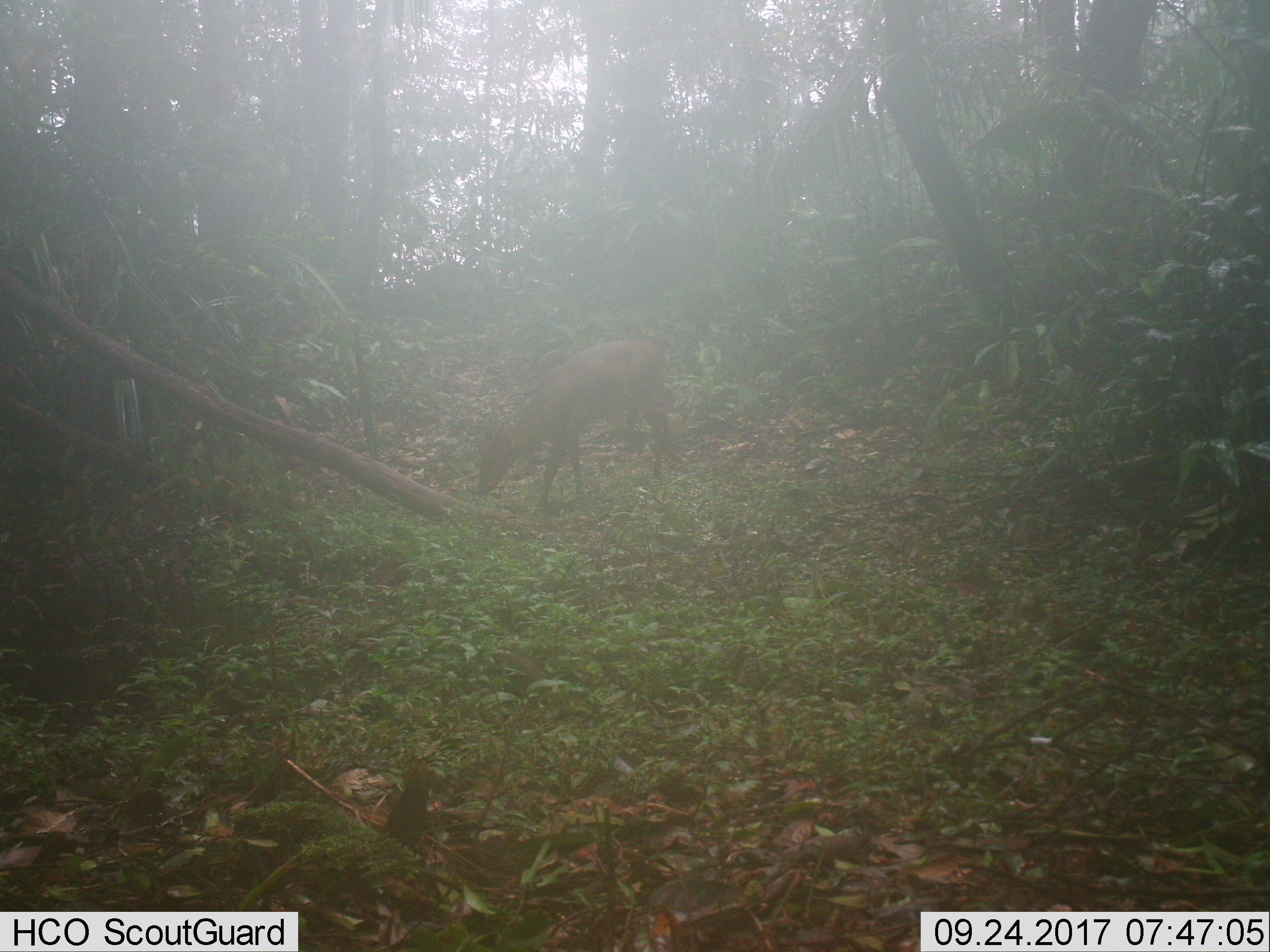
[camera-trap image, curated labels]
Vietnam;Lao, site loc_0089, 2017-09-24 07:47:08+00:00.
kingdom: Animalia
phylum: Chordata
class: Mammalia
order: Artiodactyla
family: Cervidae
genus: Muntiacus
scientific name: Muntiacus vuquangensis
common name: large-antlered muntjac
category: large antlered muntjac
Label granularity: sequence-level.